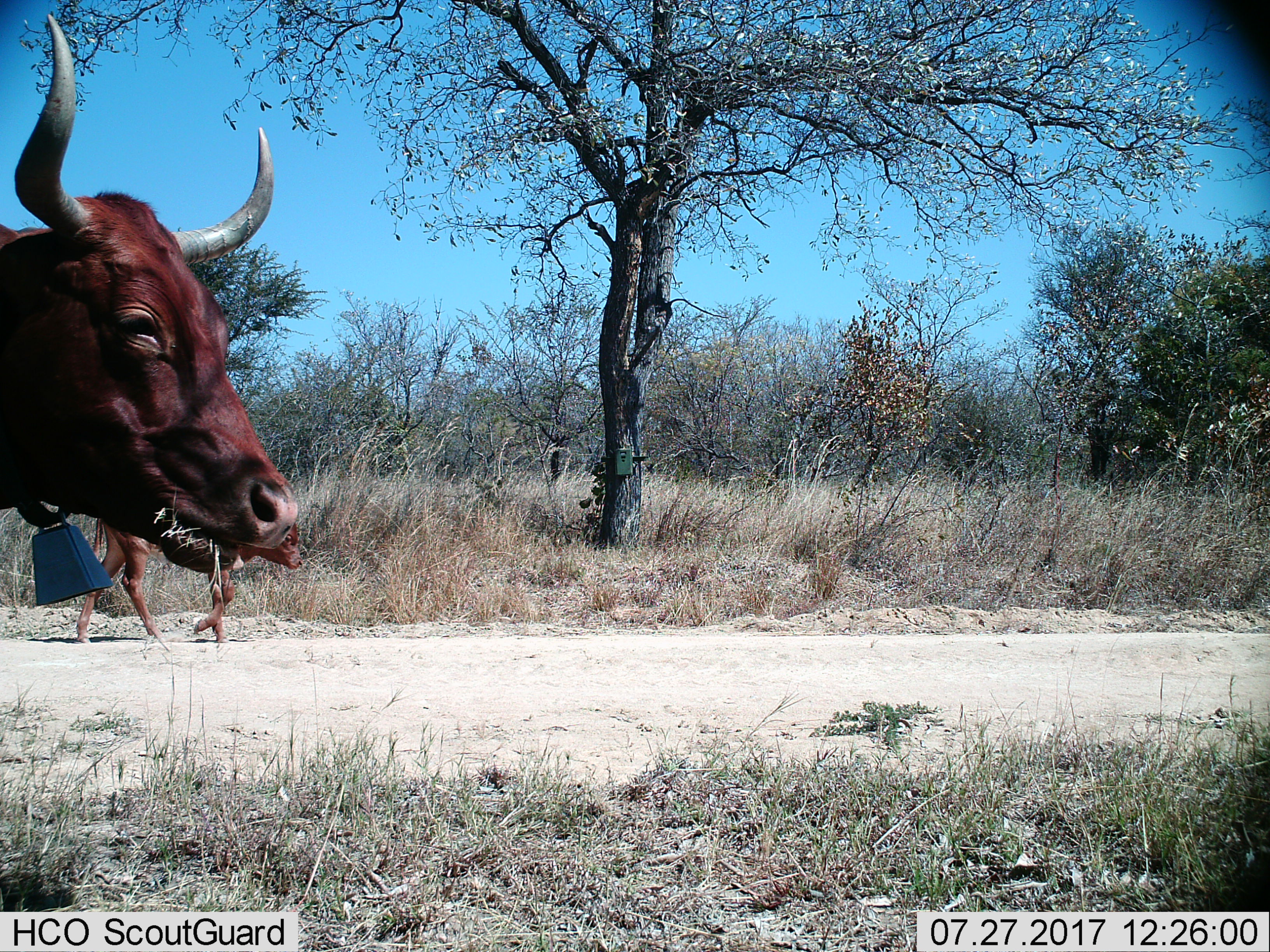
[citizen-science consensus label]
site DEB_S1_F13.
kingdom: Animalia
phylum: Chordata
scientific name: Vertebrata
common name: domestic animal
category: domesticanimal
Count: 2.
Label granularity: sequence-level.